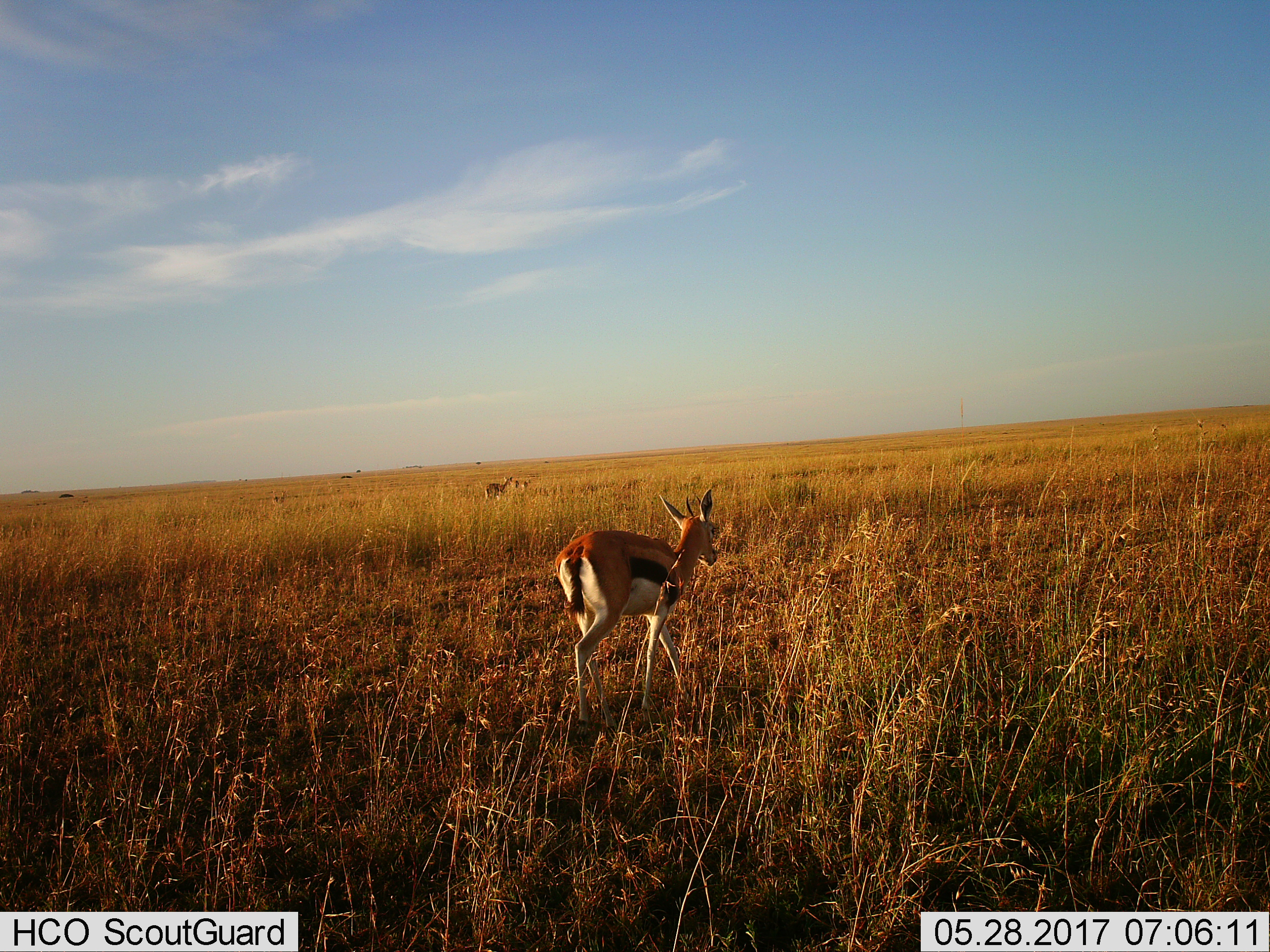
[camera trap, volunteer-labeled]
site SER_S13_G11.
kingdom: Animalia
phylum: Chordata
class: Mammalia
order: Artiodactyla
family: Bovidae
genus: Eudorcas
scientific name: Eudorcas thomsonii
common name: thomson's gazelle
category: gazellethomsons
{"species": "gazellethomsons (thomson's gazelle) (Eudorcas thomsonii)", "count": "4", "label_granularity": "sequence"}